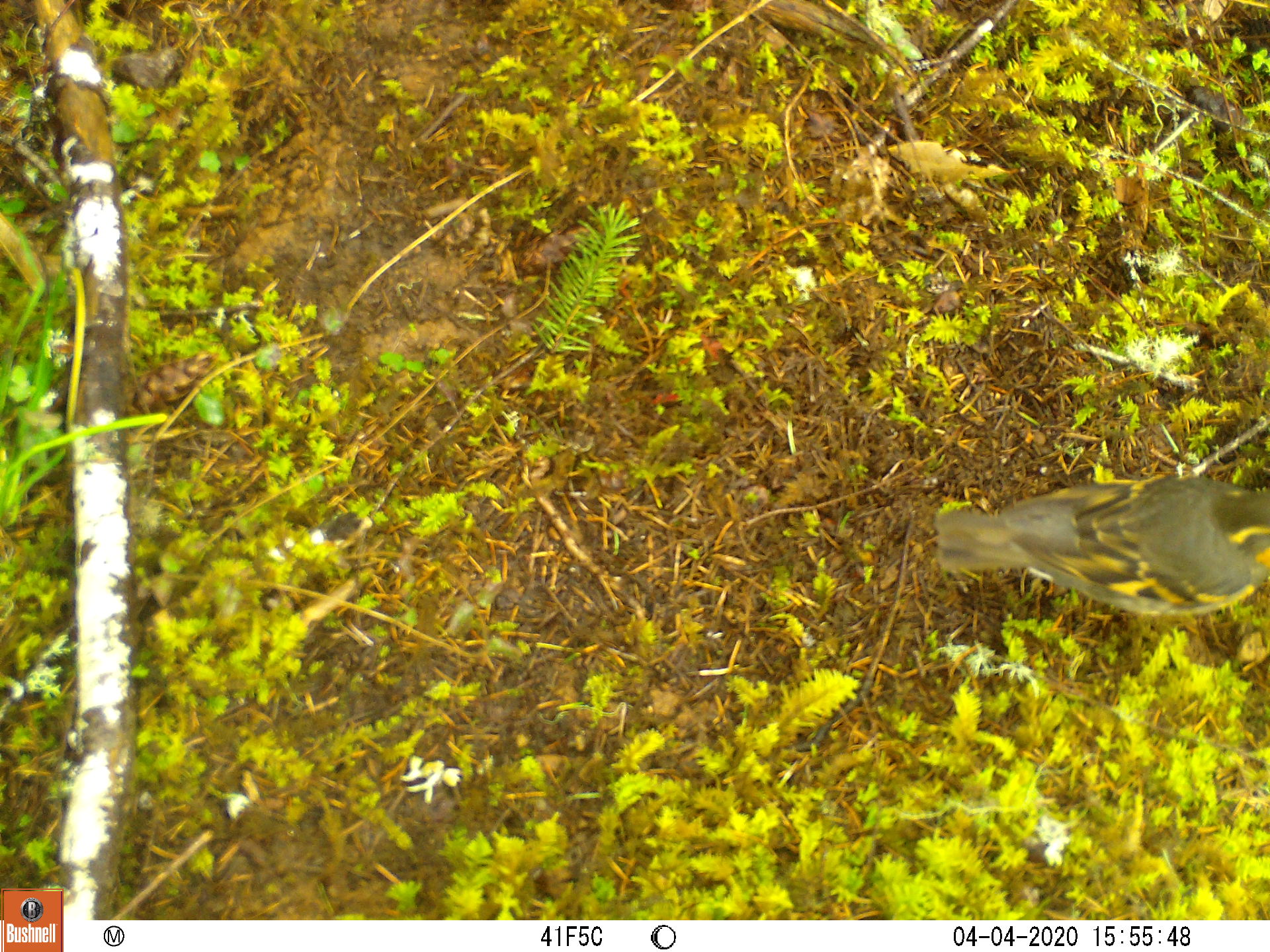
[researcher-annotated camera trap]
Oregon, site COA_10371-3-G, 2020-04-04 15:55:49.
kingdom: Animalia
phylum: Chordata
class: Aves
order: Passeriformes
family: Turdidae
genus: Ixoreus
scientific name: Ixoreus naevius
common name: varied thrush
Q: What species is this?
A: Varied thrush (Ixoreus naevius).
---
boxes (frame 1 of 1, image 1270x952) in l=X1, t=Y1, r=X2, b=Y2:
varied thrush: l=929, t=461, r=1264, b=614